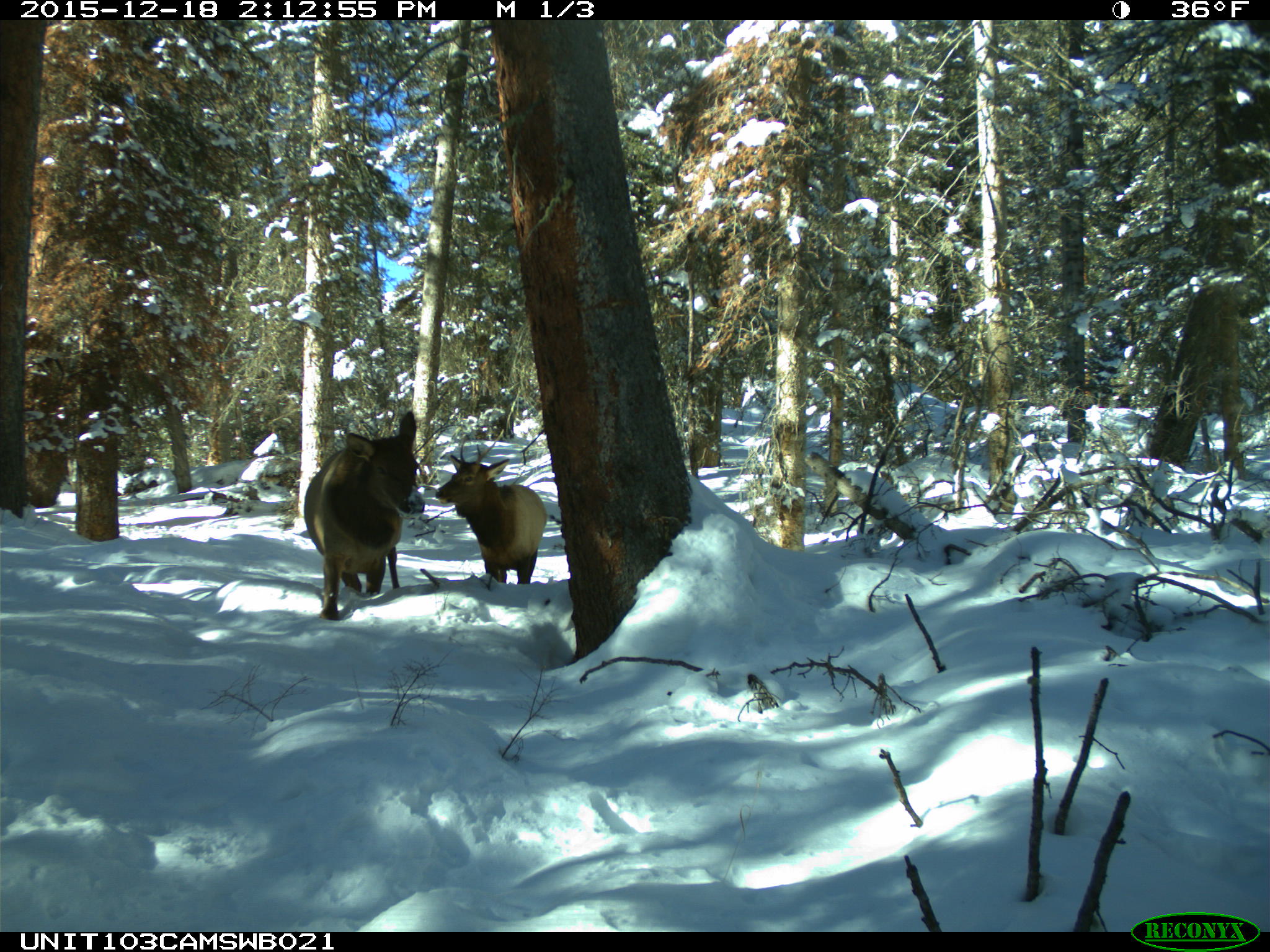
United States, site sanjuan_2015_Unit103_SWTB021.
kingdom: Animalia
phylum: Chordata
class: Mammalia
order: Artiodactyla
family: Cervidae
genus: Cervus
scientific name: Cervus elaphus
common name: red deer